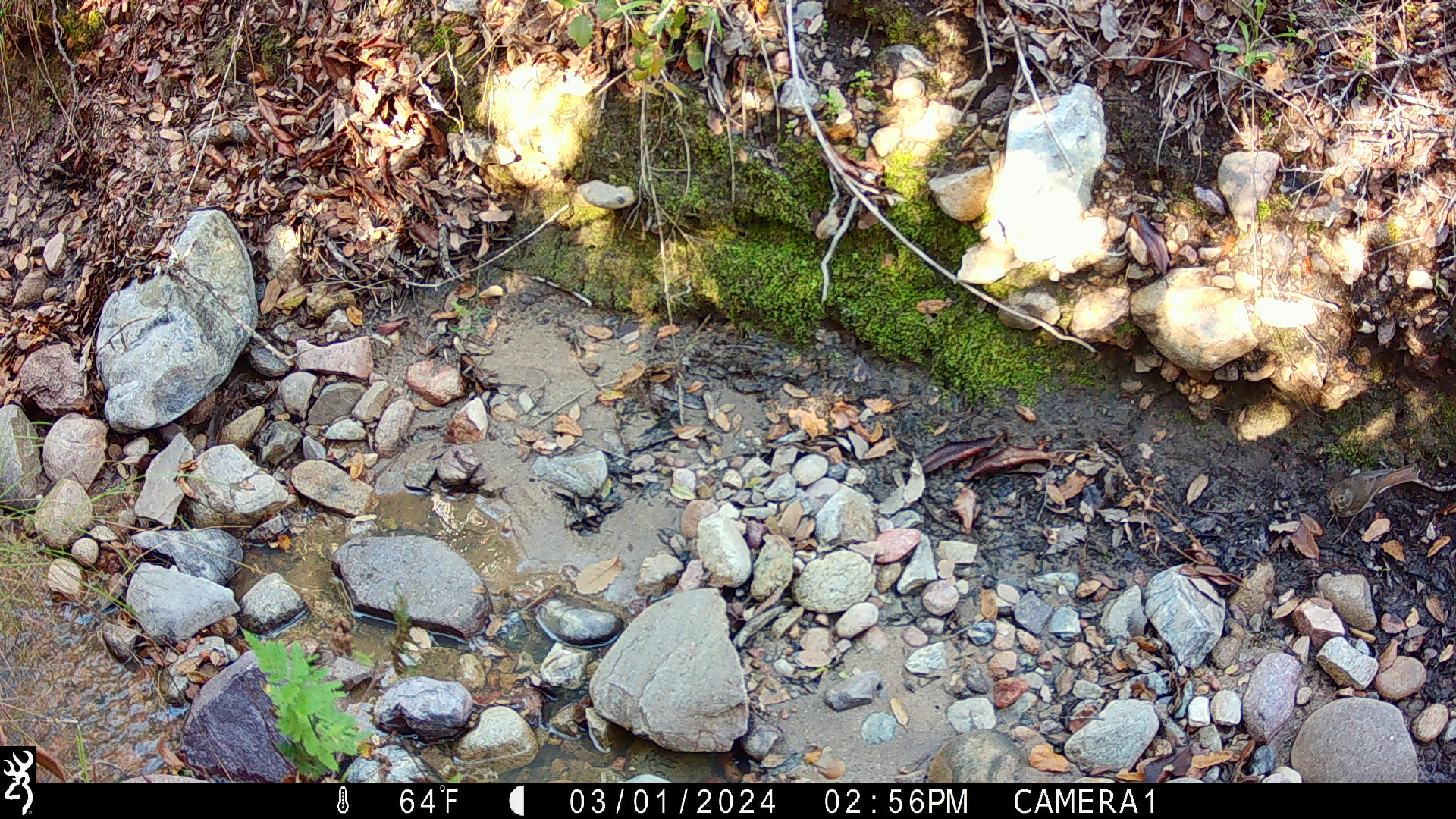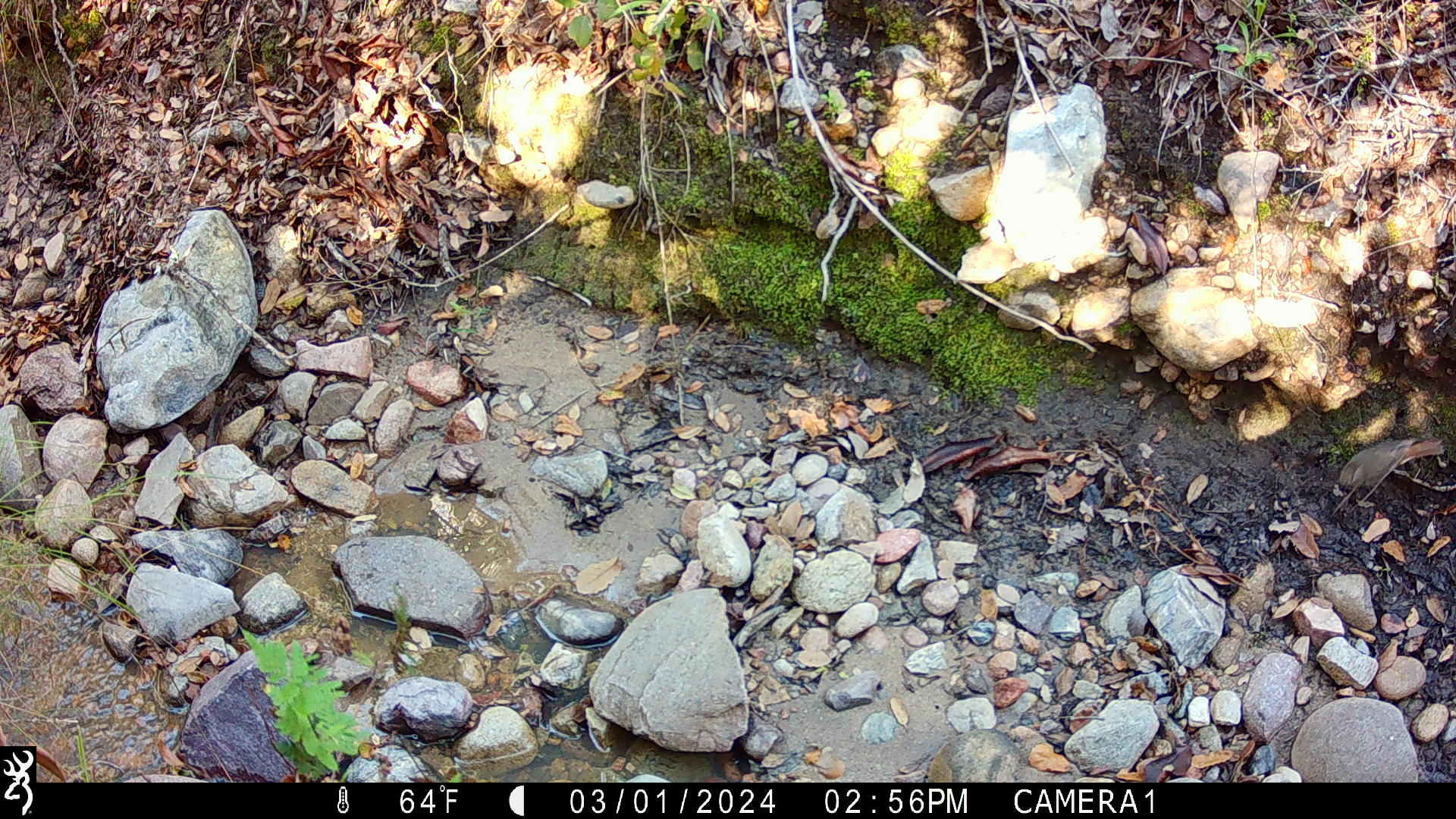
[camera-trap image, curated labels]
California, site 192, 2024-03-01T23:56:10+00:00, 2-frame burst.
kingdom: Animalia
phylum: Chordata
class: Aves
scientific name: Aves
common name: bird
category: unknown bird